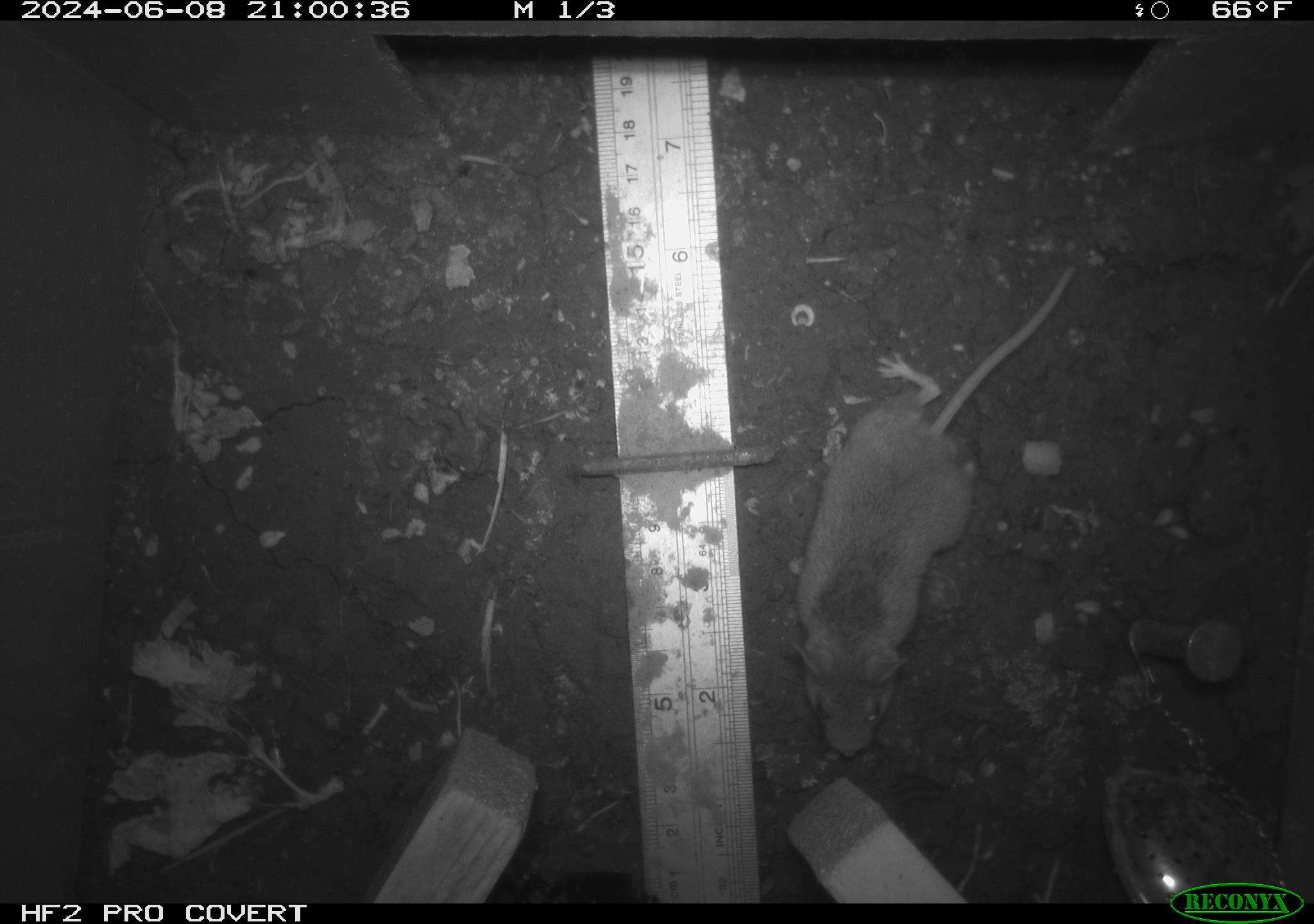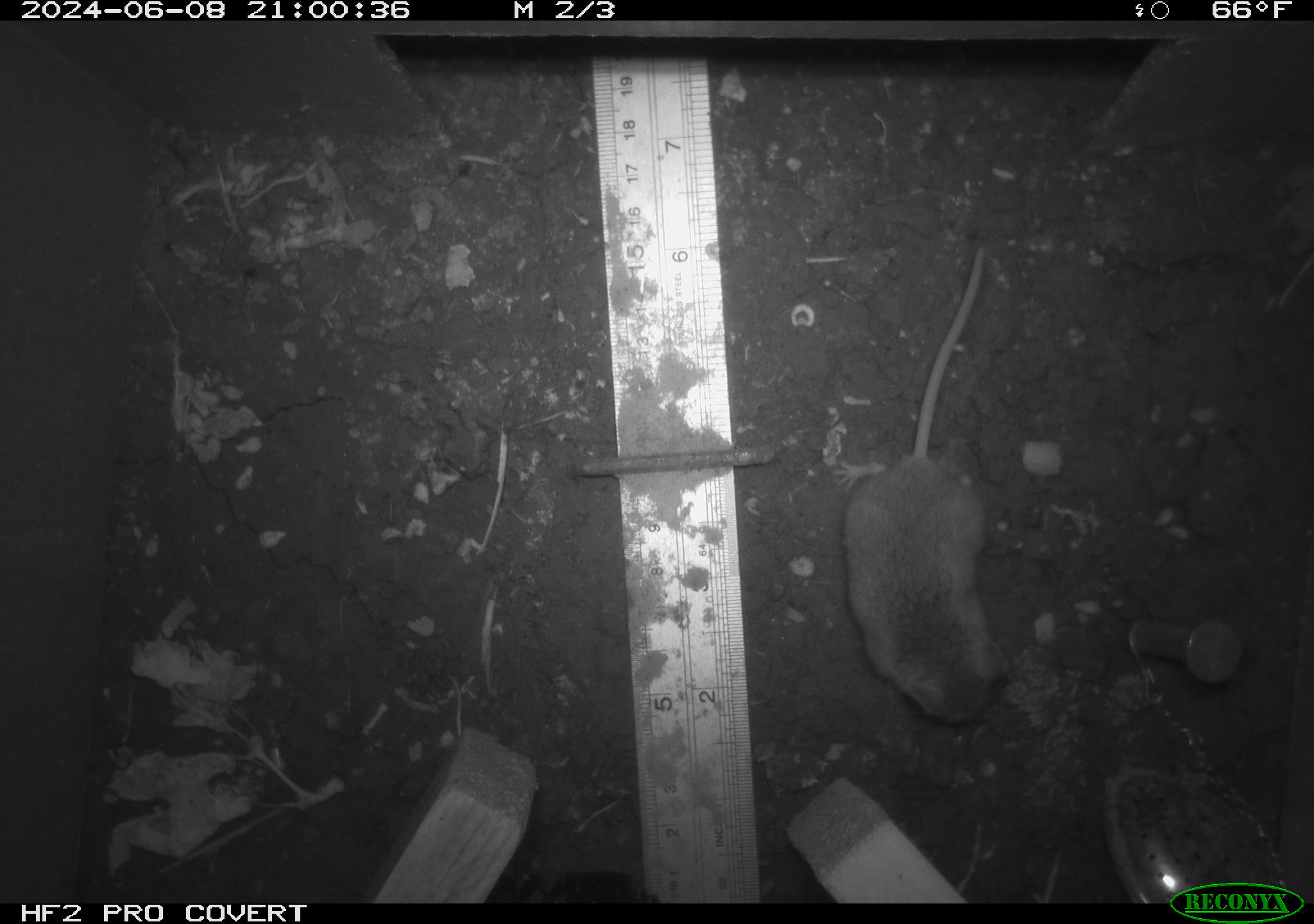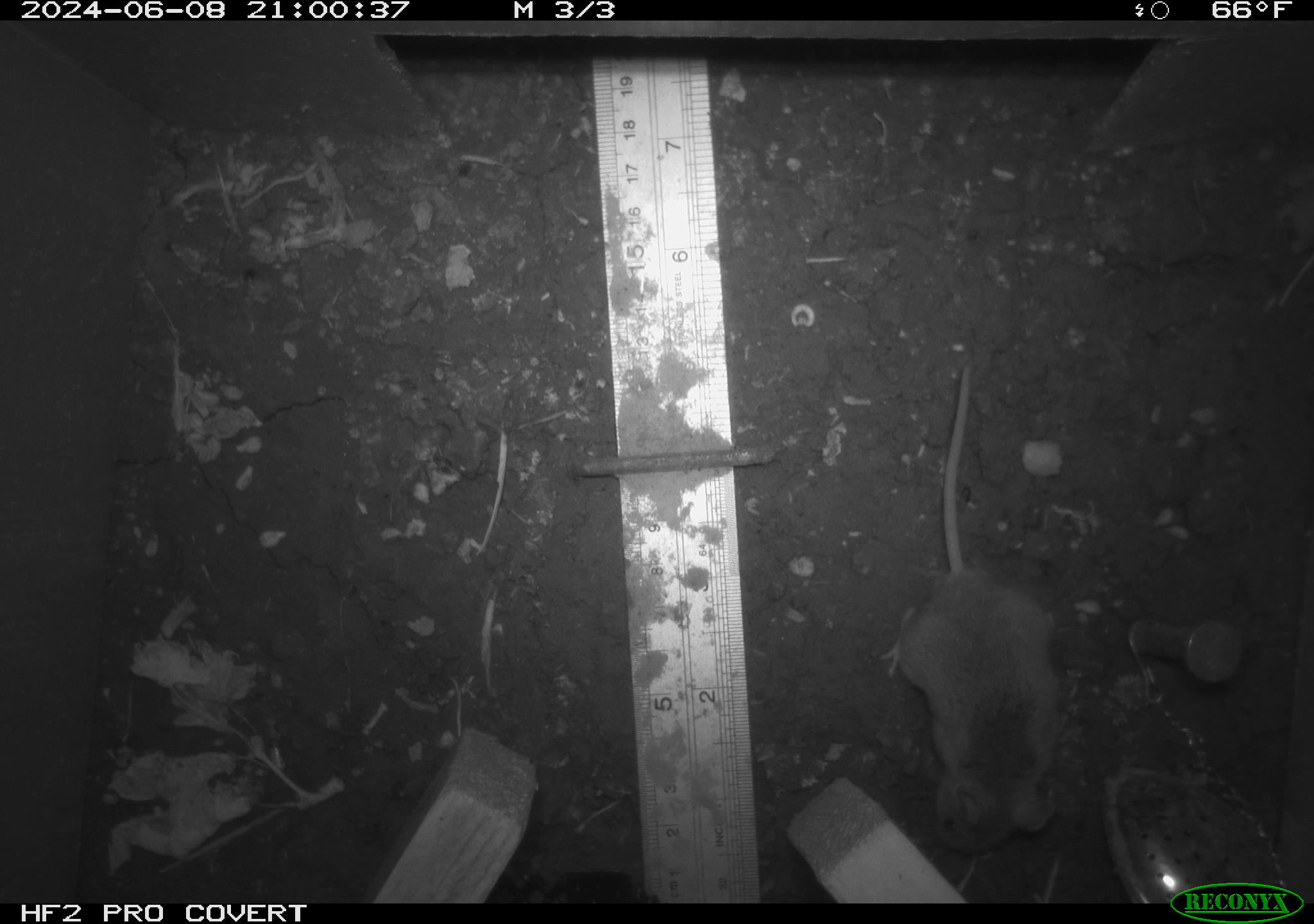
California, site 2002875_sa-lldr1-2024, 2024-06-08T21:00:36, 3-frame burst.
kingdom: Animalia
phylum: Chordata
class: Mammalia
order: Rodentia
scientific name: Rodentia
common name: mouse species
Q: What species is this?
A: Mouse species (Rodentia).